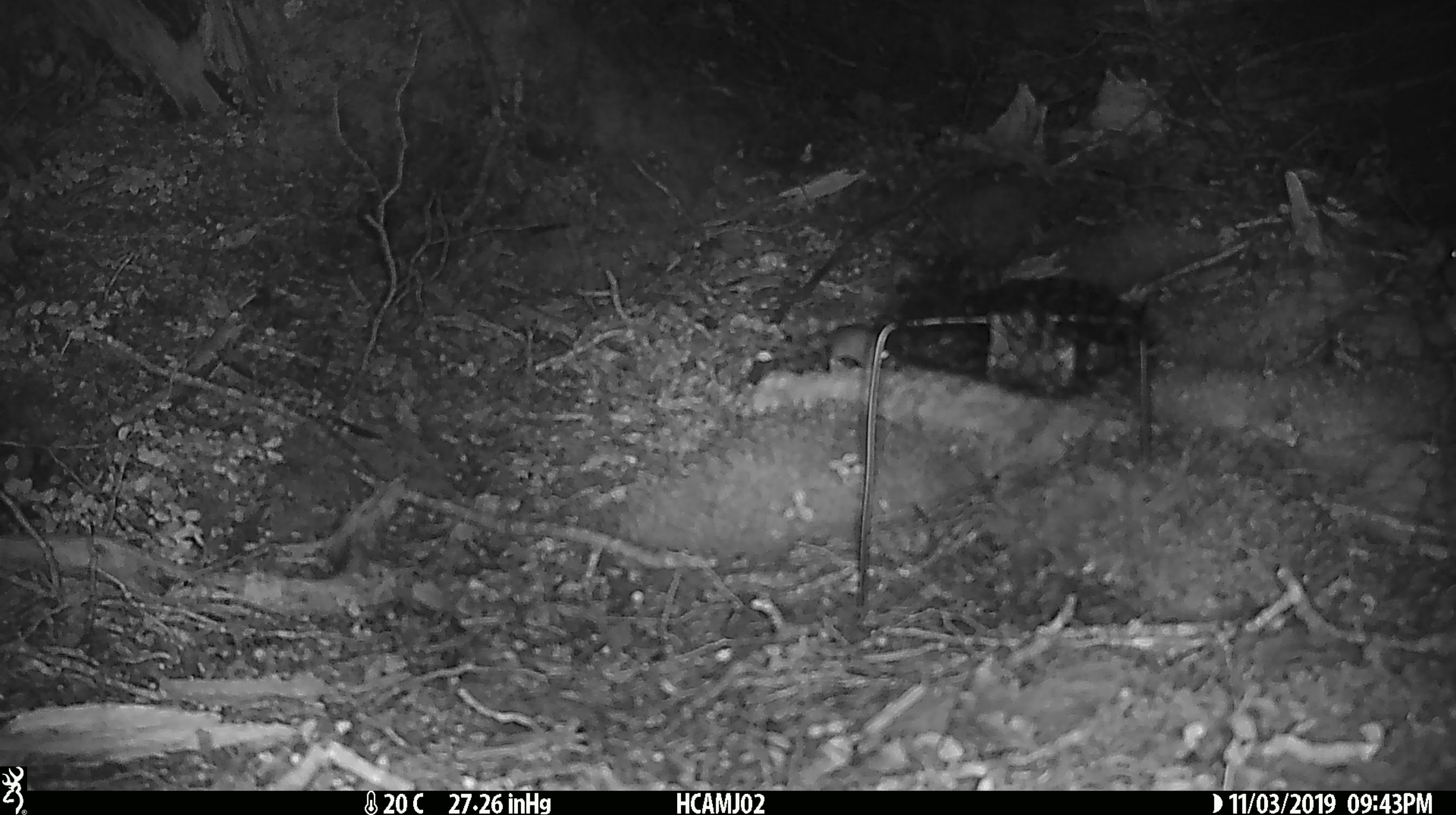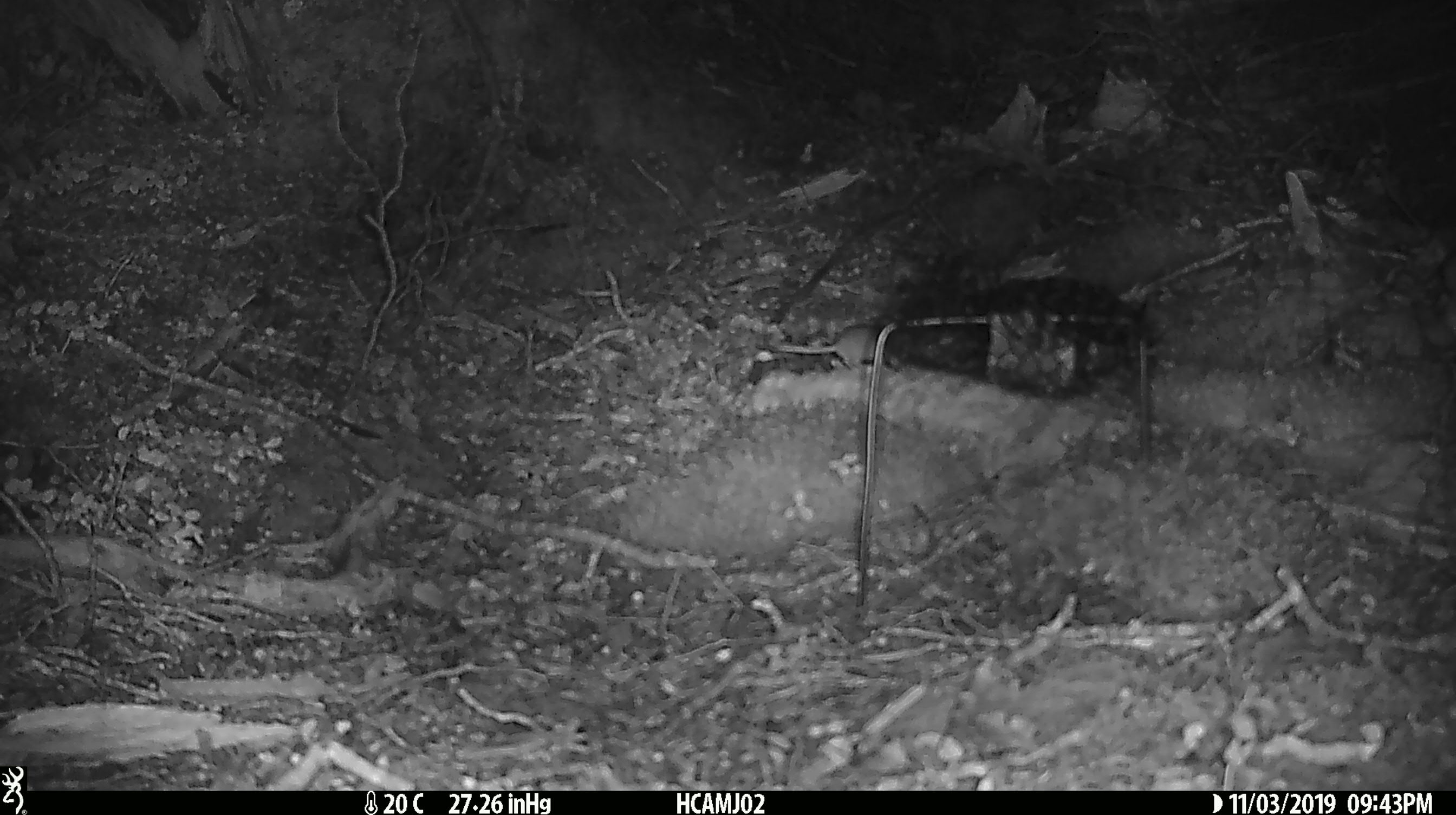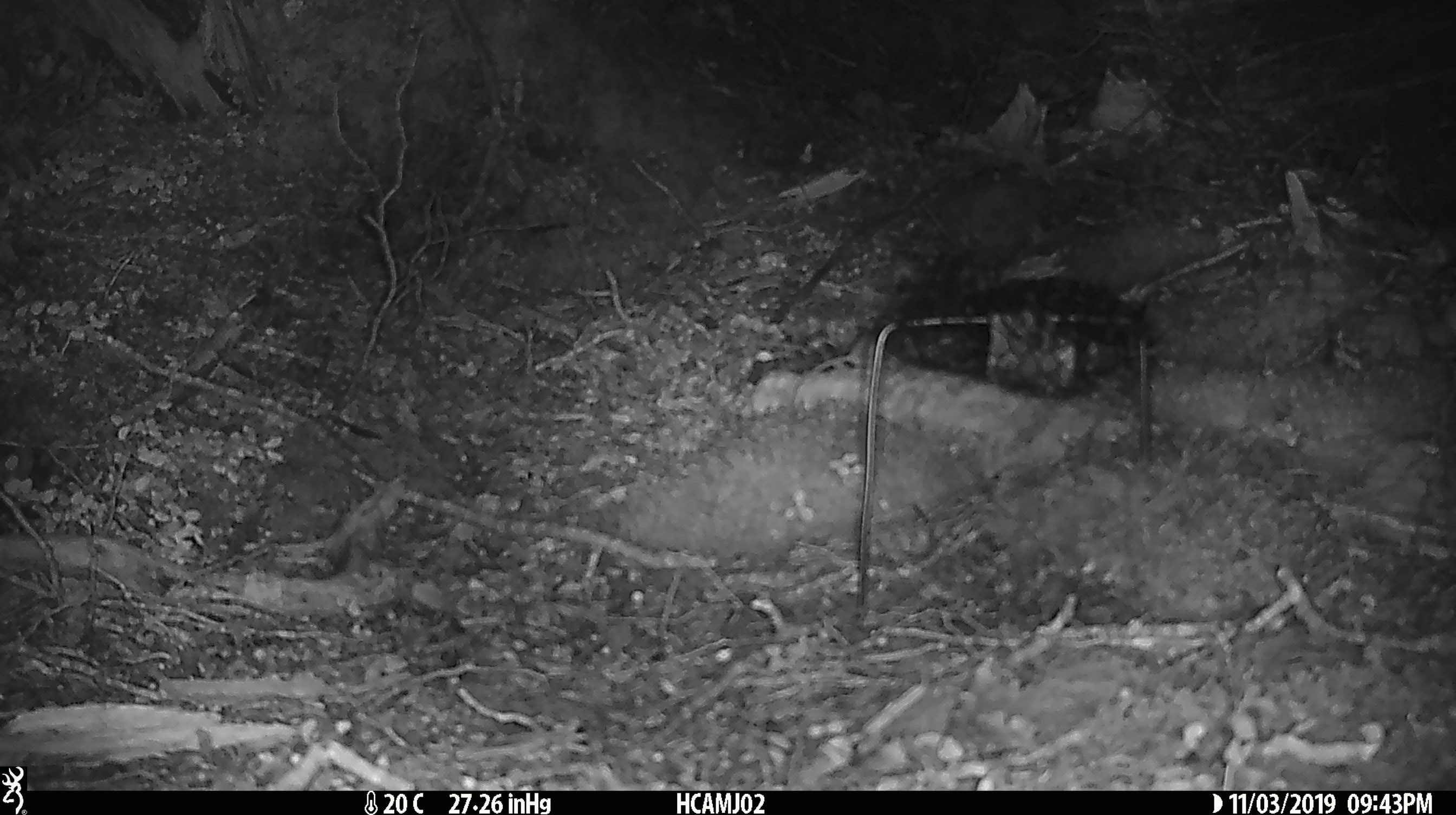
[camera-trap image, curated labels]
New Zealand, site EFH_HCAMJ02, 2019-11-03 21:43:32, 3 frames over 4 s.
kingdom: Animalia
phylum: Chordata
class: Mammalia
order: Rodentia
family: Muridae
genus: Mus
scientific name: Mus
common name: mouse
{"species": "mouse (Mus)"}